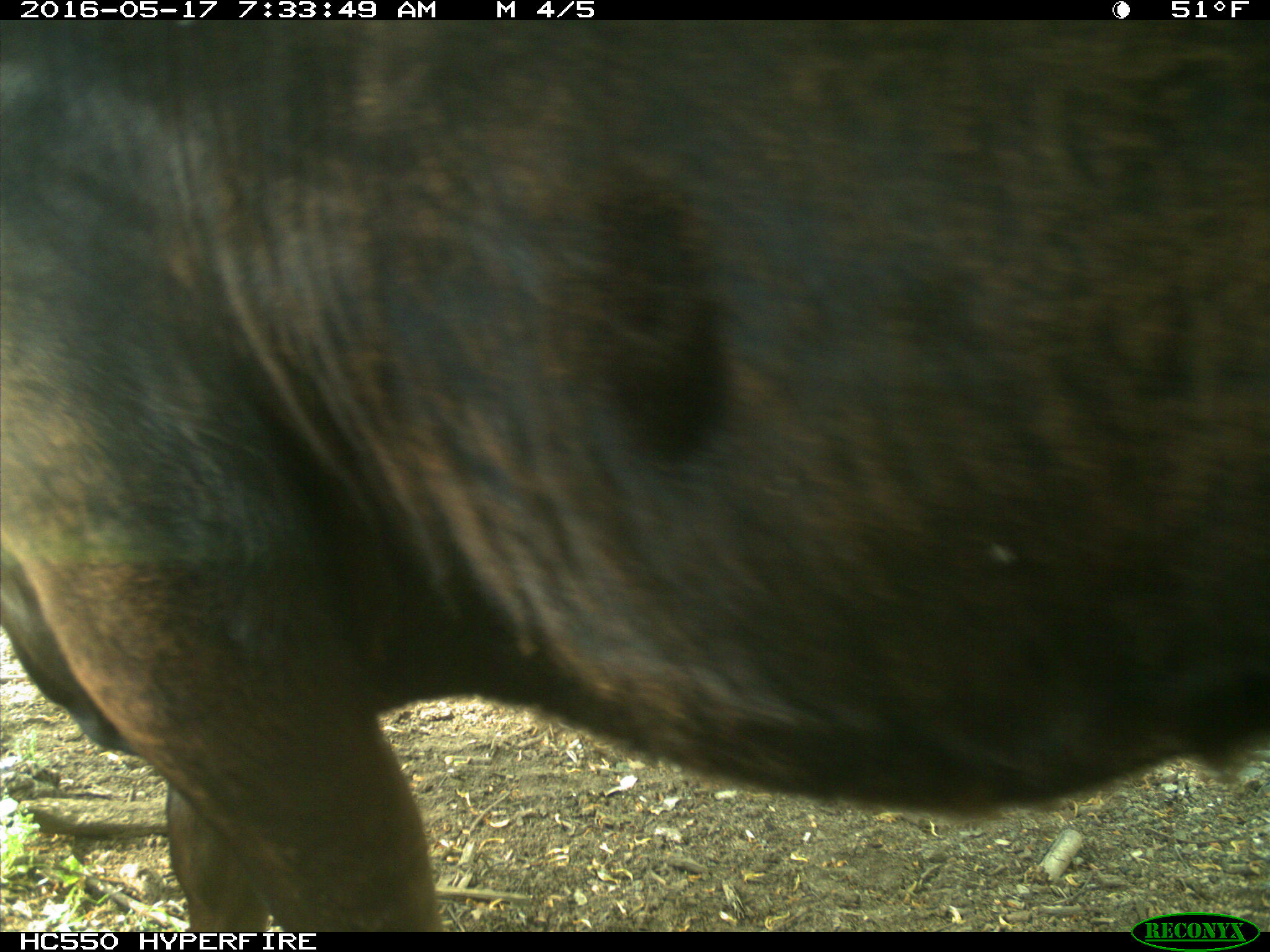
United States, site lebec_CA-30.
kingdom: Animalia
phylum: Chordata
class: Mammalia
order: Artiodactyla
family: Bovidae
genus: Bos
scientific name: Bos taurus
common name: domestic cow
Bos taurus (domestic cow).